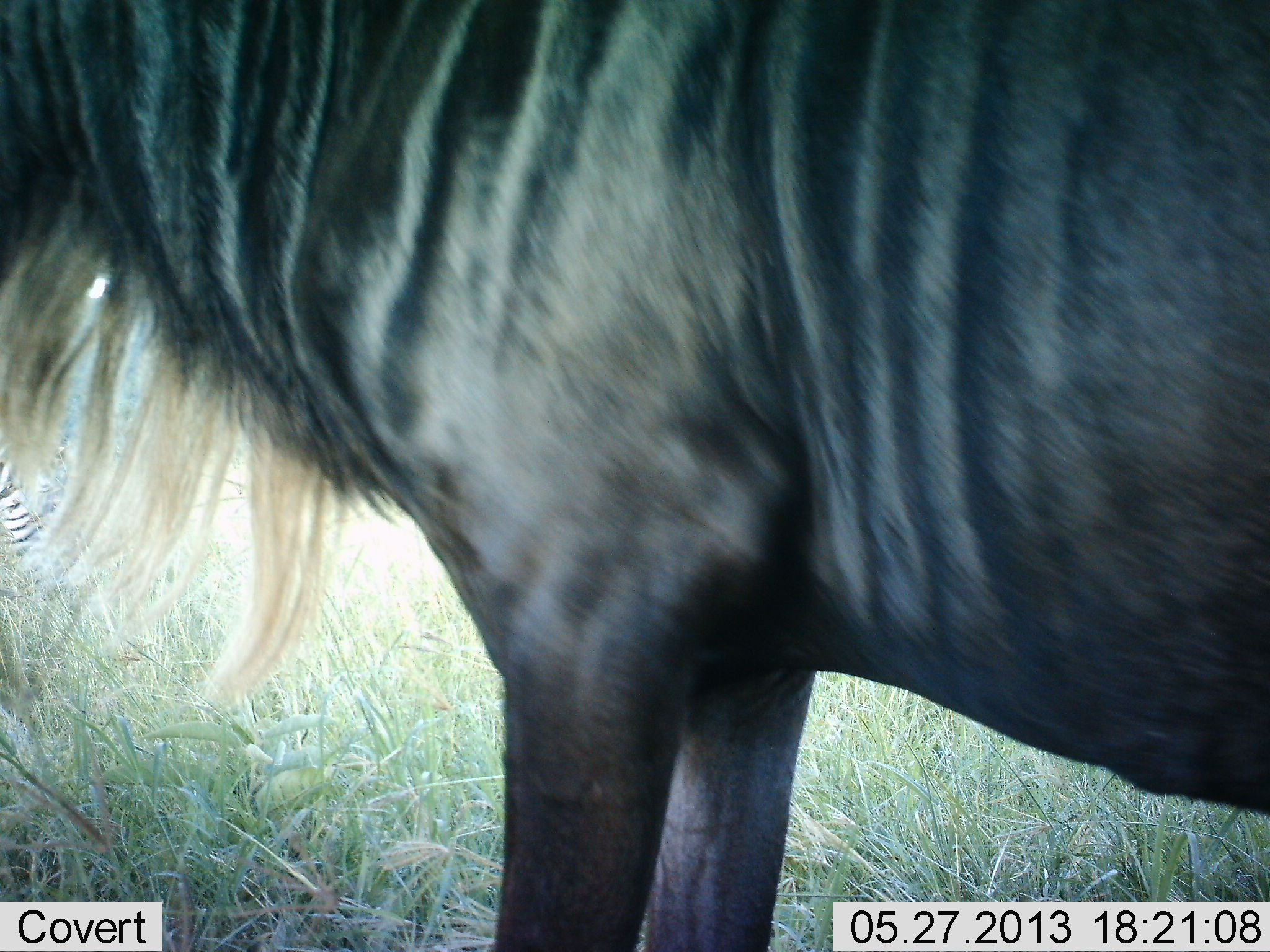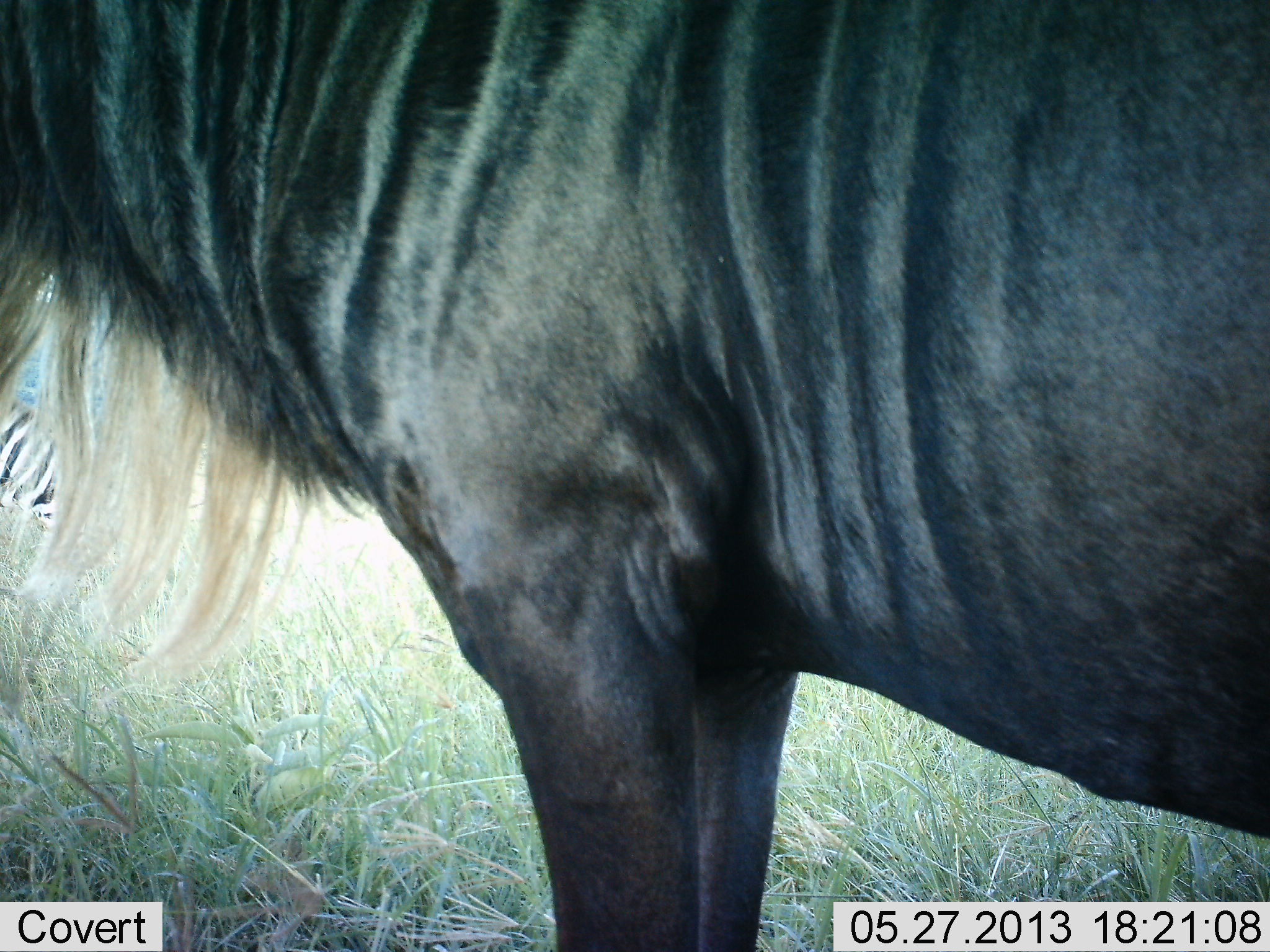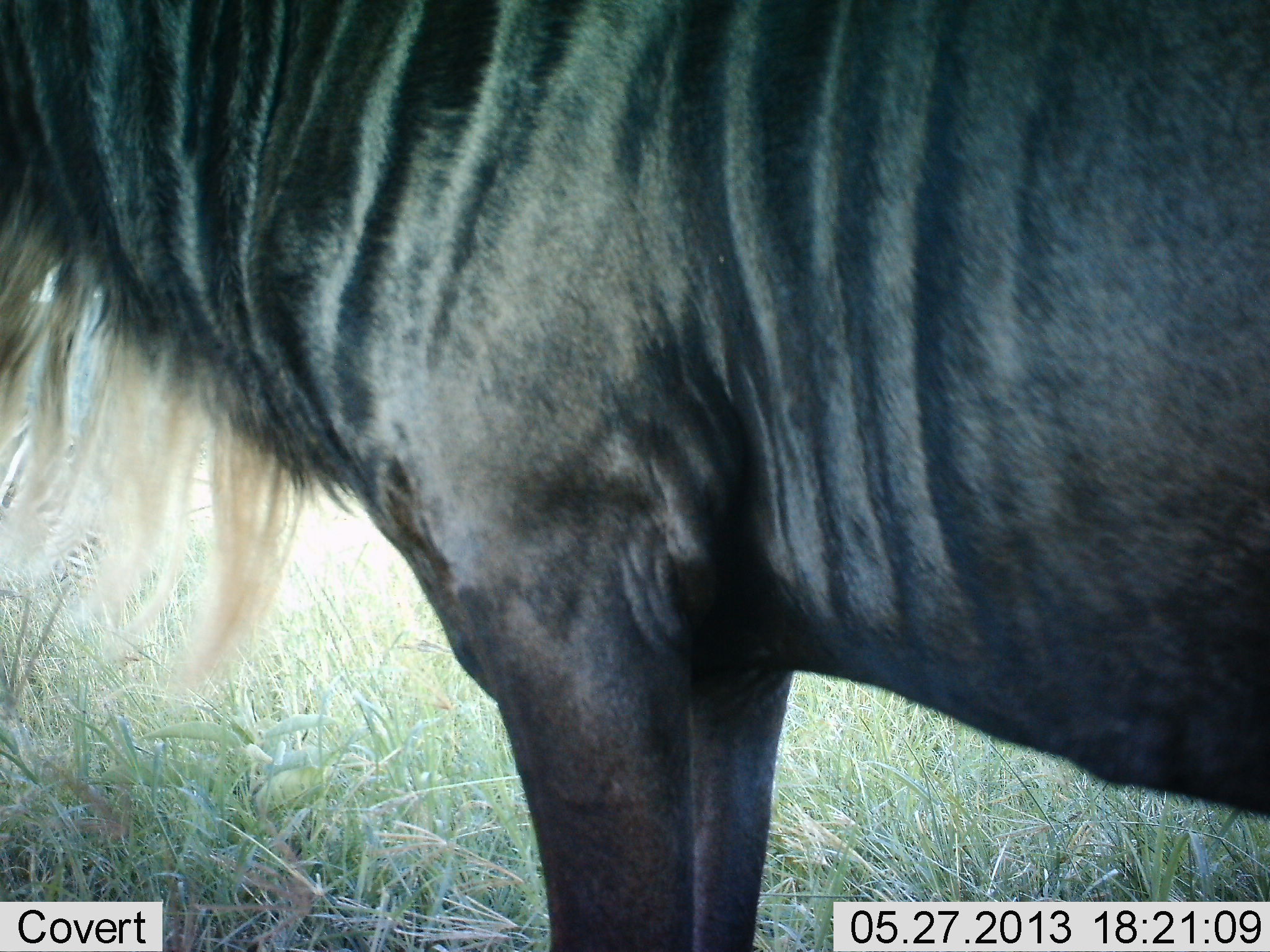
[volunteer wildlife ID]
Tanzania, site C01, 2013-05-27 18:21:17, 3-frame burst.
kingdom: Animalia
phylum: Chordata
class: Mammalia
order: Artiodactyla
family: Bovidae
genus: Connochaetes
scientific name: Connochaetes taurinus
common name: blue wildebeest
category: wildebeest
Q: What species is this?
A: Wildebeest (blue wildebeest) (Connochaetes taurinus).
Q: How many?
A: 1.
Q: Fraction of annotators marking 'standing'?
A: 100%.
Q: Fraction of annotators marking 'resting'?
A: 0%.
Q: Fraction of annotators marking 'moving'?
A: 0%.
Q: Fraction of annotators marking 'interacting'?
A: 0%.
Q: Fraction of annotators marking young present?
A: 0%.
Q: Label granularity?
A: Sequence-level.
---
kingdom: Animalia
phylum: Chordata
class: Mammalia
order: Perissodactyla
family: Equidae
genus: Equus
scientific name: Equus quagga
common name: plains zebra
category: zebra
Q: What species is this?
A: Zebra (plains zebra) (Equus quagga).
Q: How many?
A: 1.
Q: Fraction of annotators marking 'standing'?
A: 43%.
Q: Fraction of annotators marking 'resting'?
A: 5%.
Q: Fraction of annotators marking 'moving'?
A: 19%.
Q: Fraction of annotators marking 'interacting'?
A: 0%.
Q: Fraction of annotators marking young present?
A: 0%.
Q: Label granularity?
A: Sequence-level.